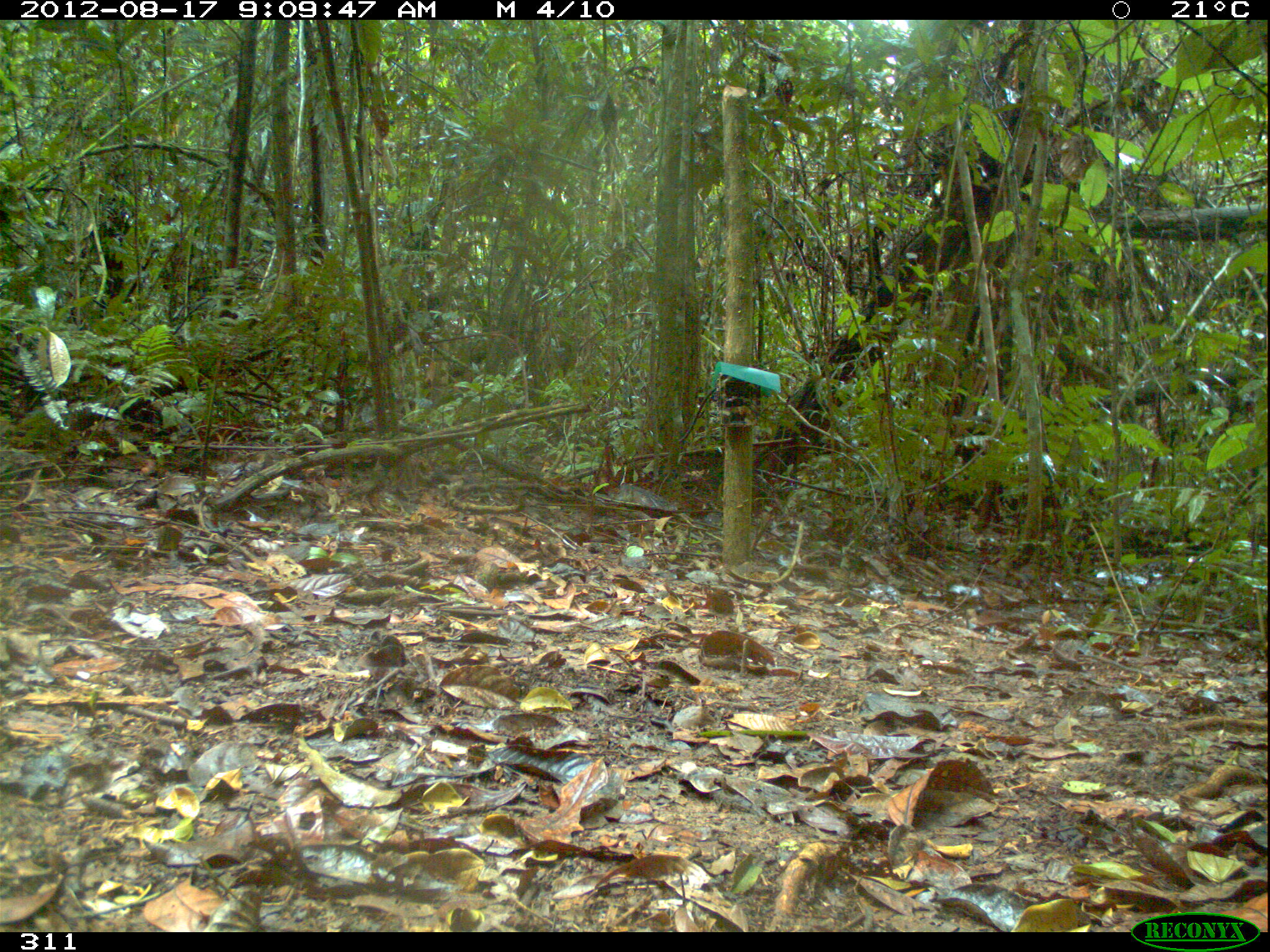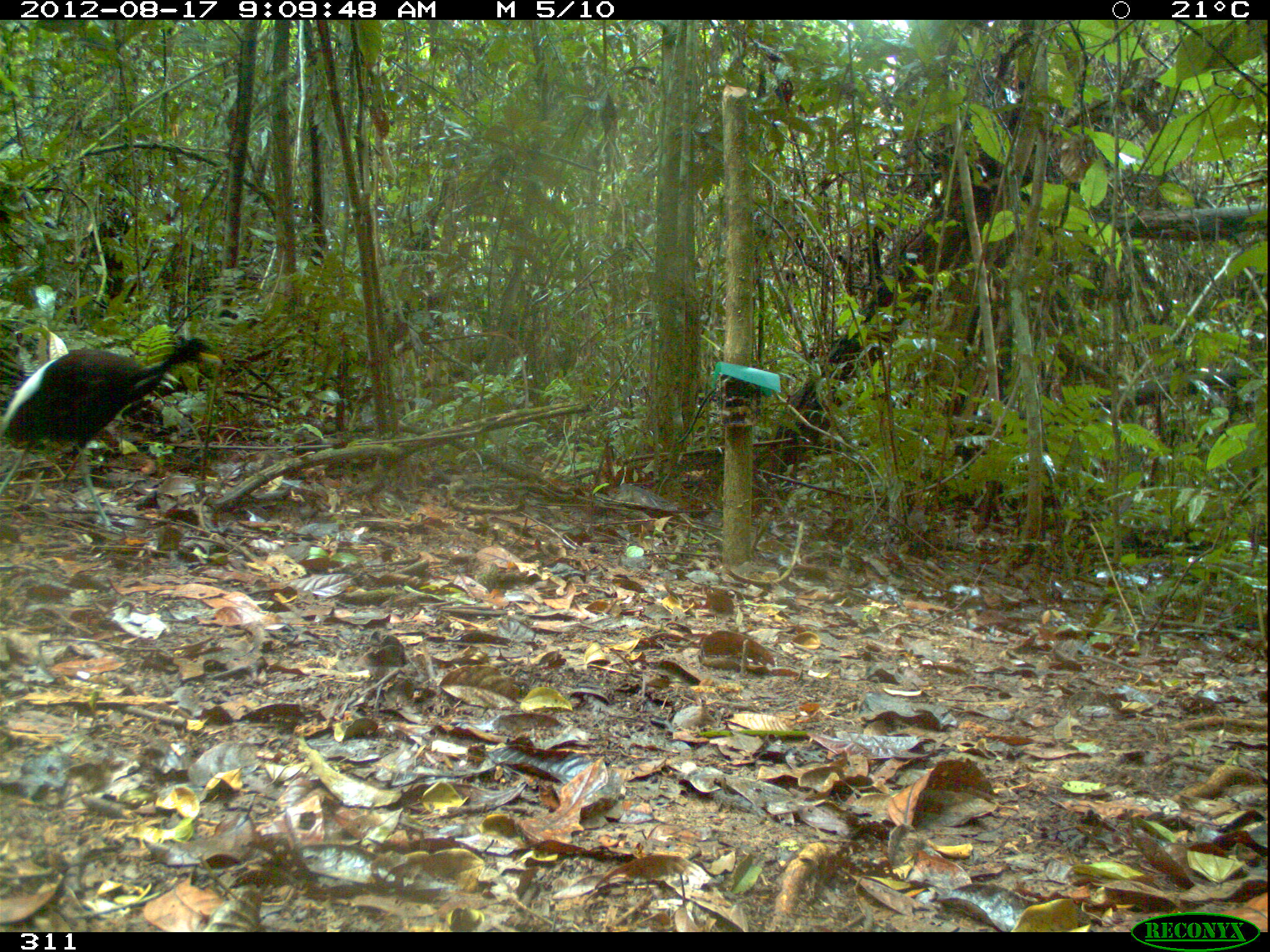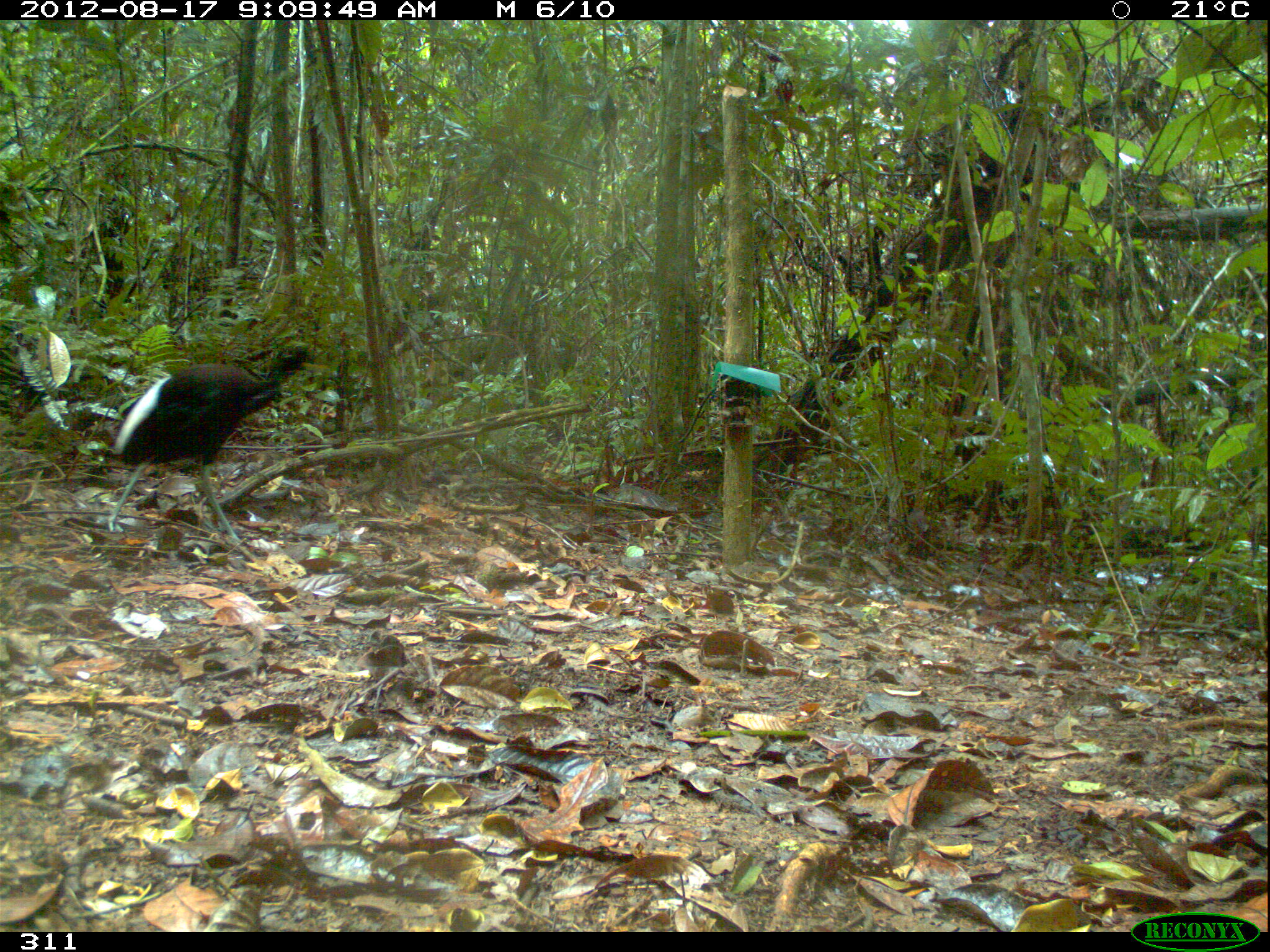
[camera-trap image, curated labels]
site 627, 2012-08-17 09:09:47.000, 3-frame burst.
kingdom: Animalia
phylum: Chordata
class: Aves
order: Gruiformes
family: Psophiidae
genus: Psophia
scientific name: Psophia leucoptera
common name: pale-winged trumpeter